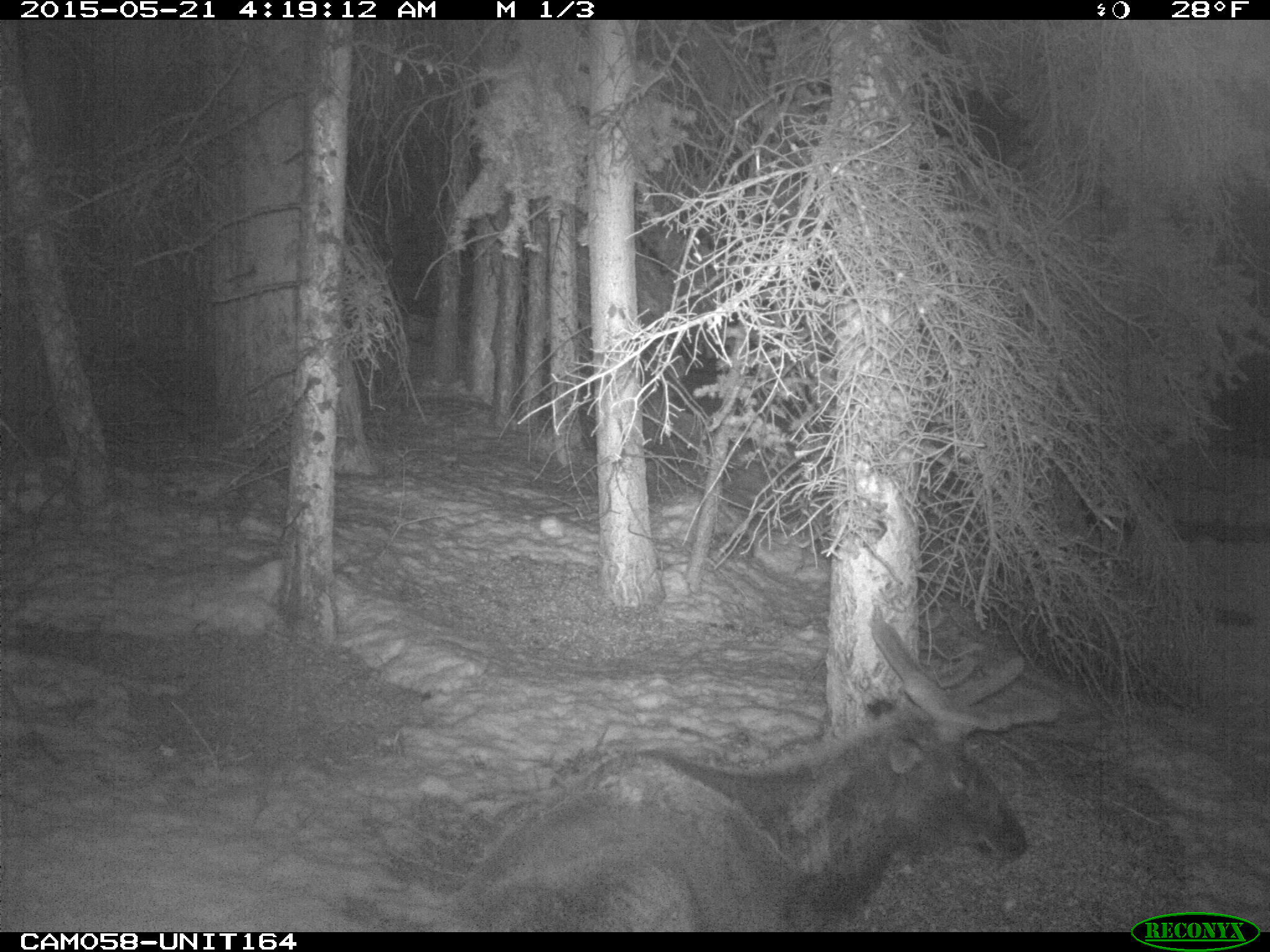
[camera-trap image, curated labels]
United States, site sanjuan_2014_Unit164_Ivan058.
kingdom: Animalia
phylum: Chordata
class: Mammalia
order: Artiodactyla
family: Cervidae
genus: Cervus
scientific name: Cervus elaphus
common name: red deer